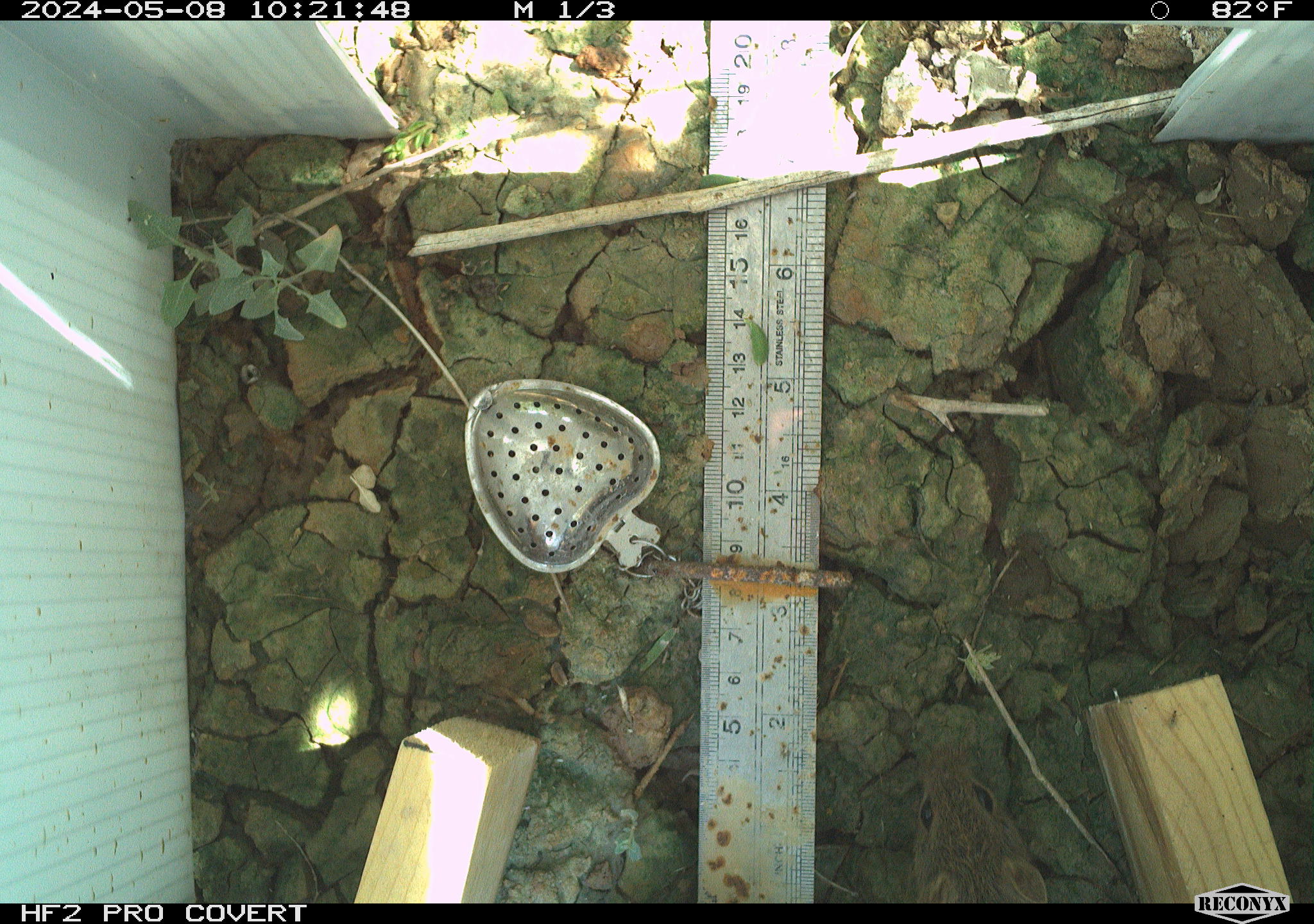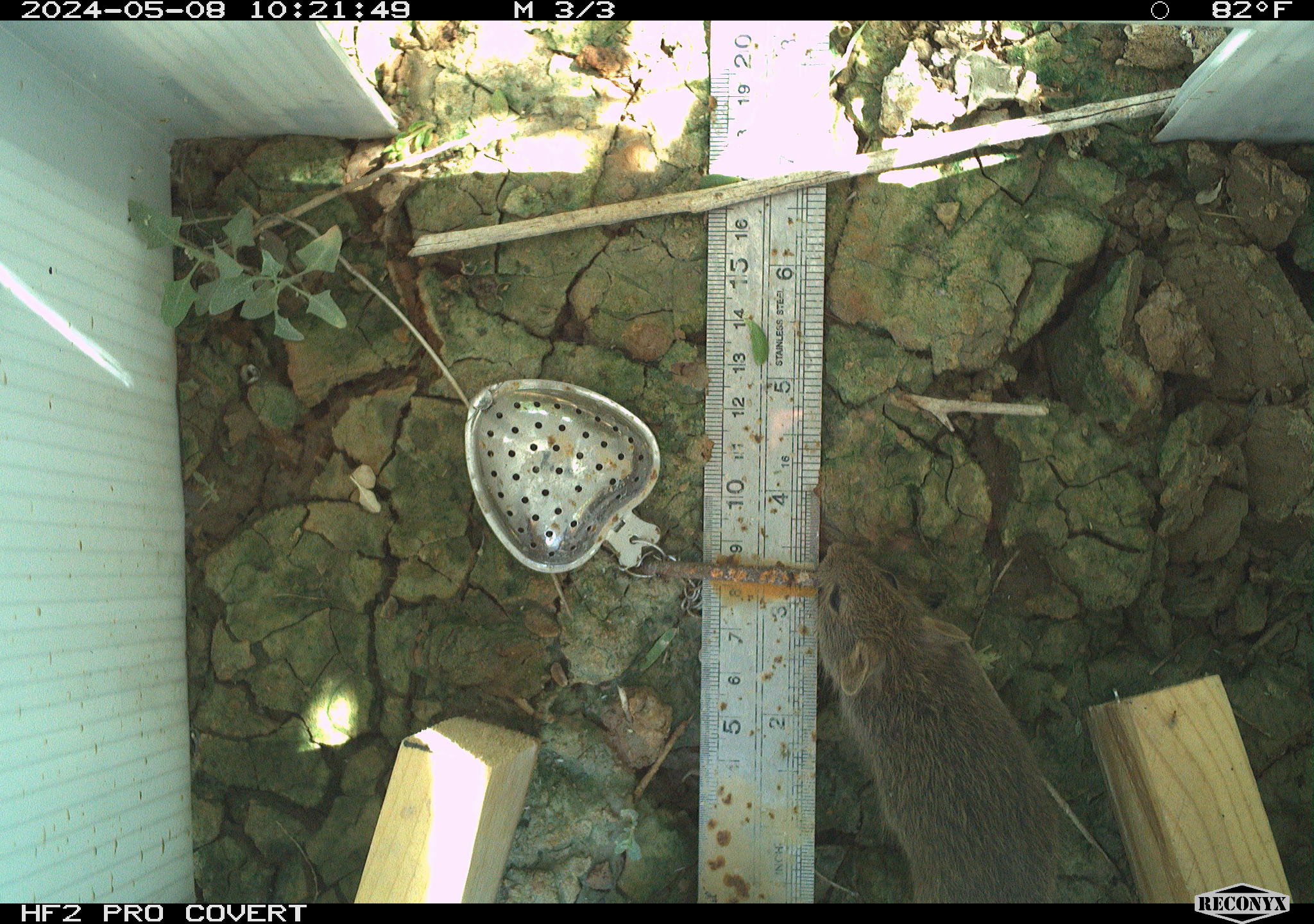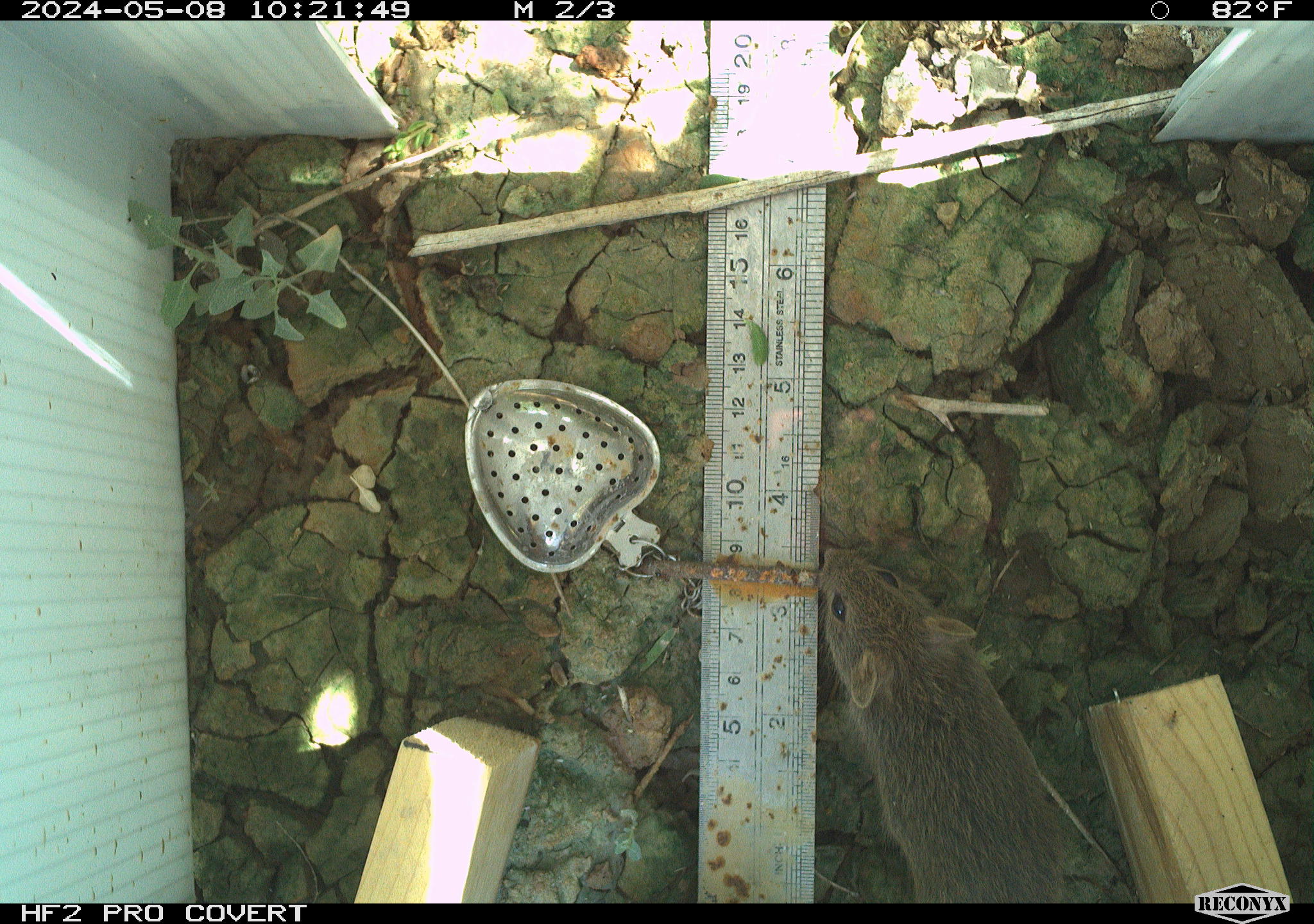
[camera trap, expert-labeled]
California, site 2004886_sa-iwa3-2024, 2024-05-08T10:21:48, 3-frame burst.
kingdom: Animalia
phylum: Chordata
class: Mammalia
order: Rodentia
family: Cricetidae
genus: Sigmodon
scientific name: Sigmodon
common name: cotton rat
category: sigmodon species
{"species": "sigmodon species (cotton rat) (Sigmodon)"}